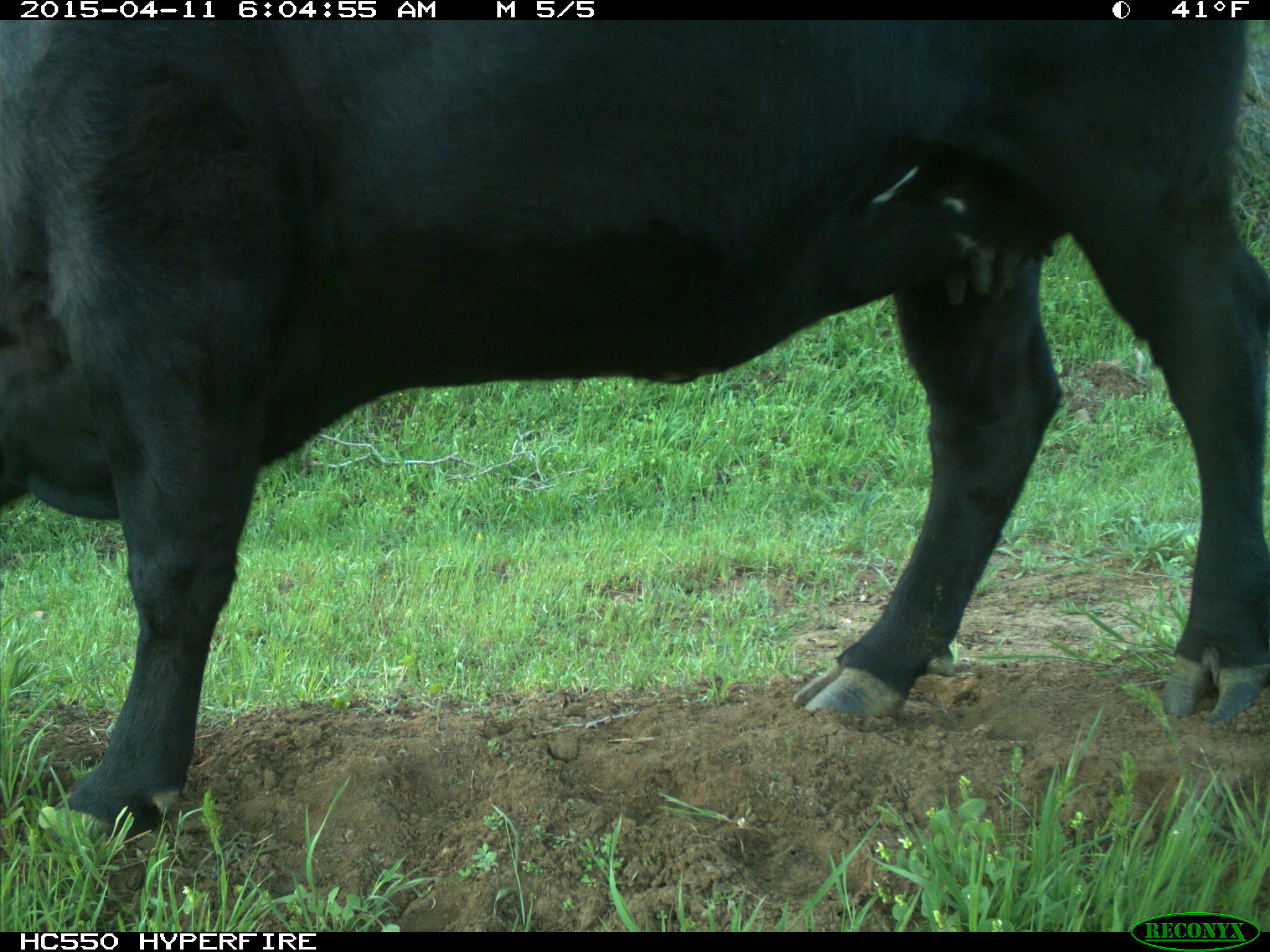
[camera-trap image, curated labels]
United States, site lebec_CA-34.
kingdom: Animalia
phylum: Chordata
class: Mammalia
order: Artiodactyla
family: Bovidae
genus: Bos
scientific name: Bos taurus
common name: domestic cow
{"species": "Bos taurus (domestic cow)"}